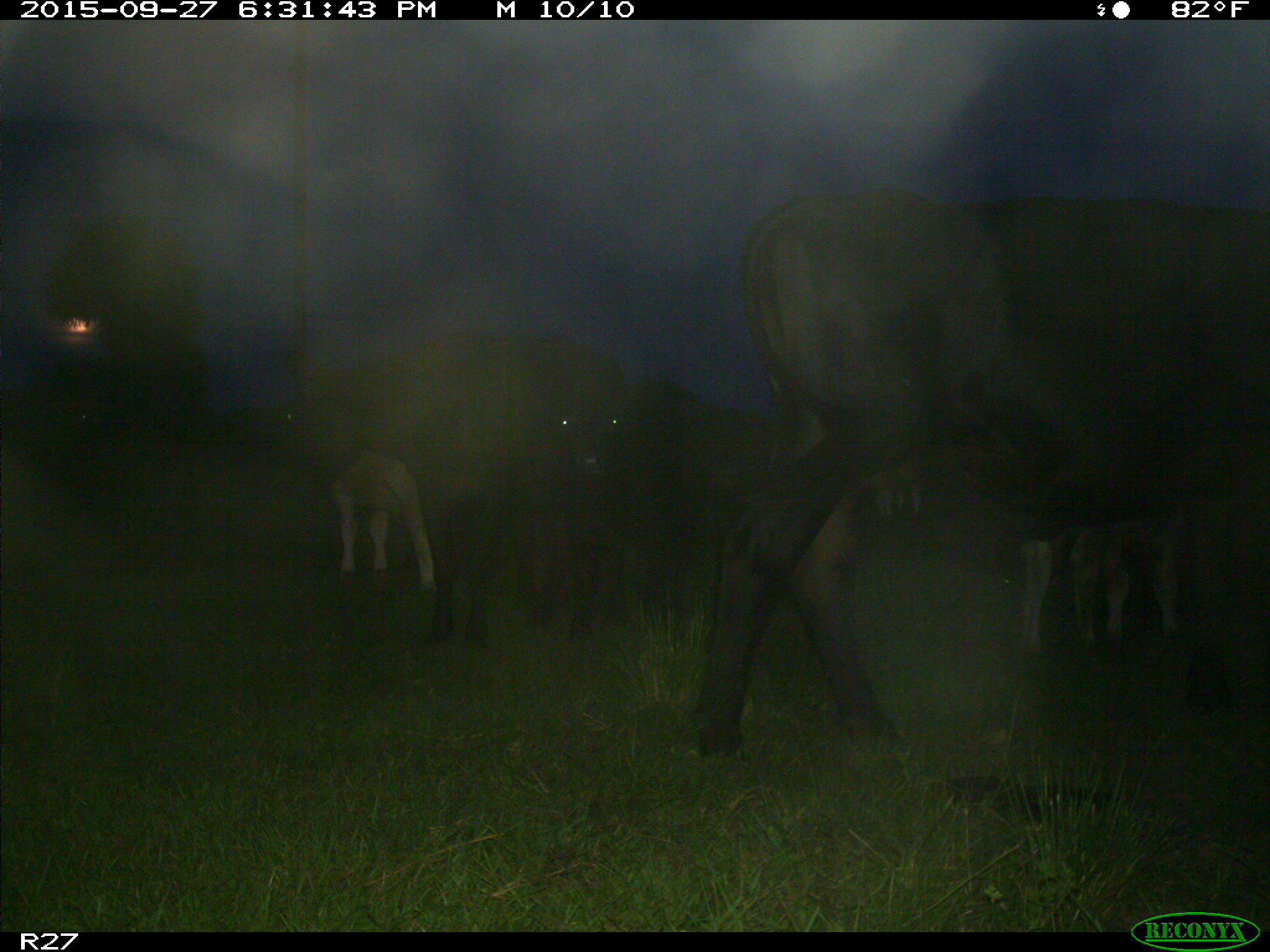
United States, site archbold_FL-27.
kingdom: Animalia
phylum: Chordata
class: Mammalia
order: Artiodactyla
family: Bovidae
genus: Bos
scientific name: Bos taurus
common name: domestic cow